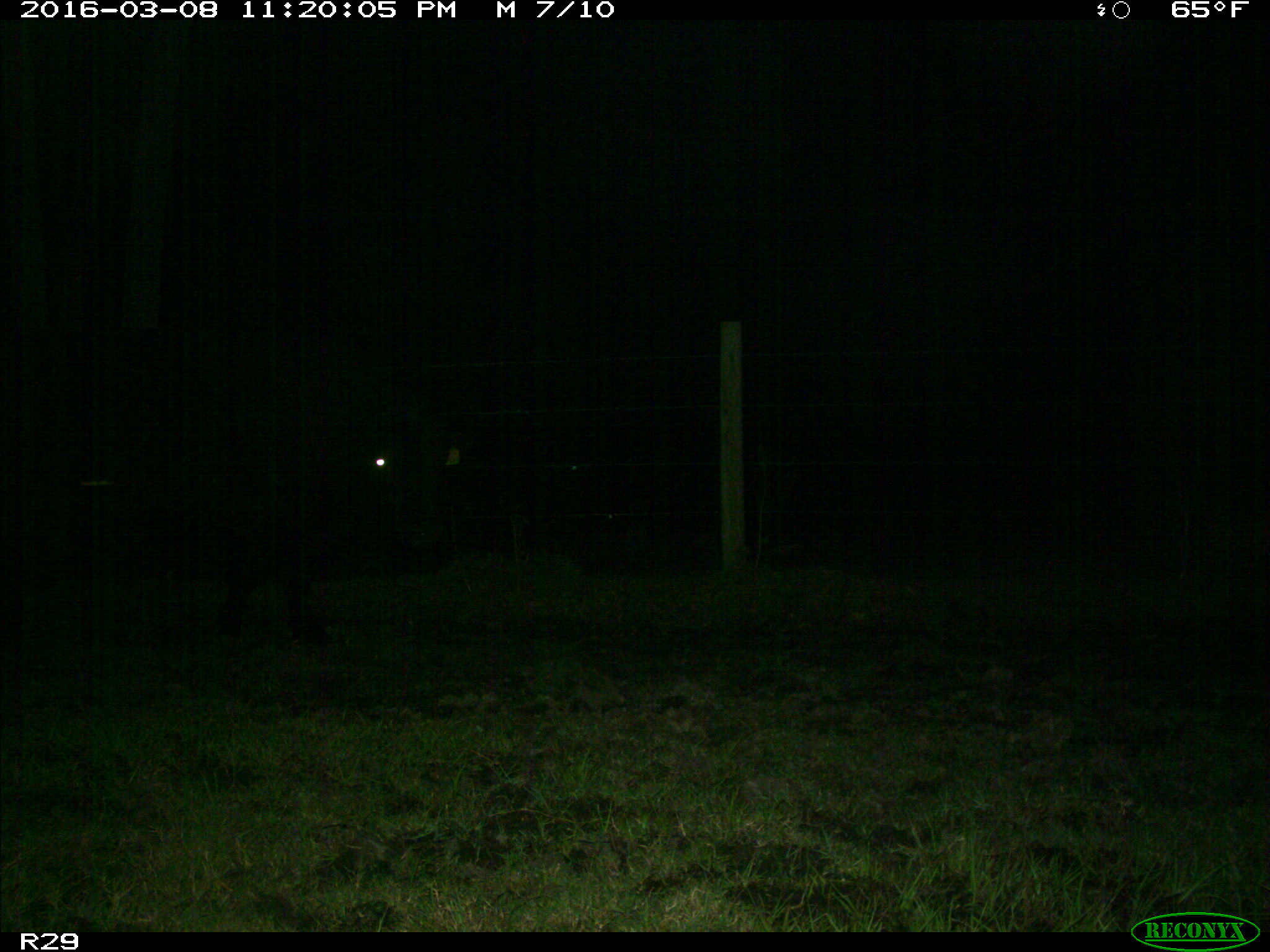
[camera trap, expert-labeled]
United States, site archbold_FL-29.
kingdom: Animalia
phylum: Chordata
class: Mammalia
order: Artiodactyla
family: Bovidae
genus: Bos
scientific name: Bos taurus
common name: domestic cow